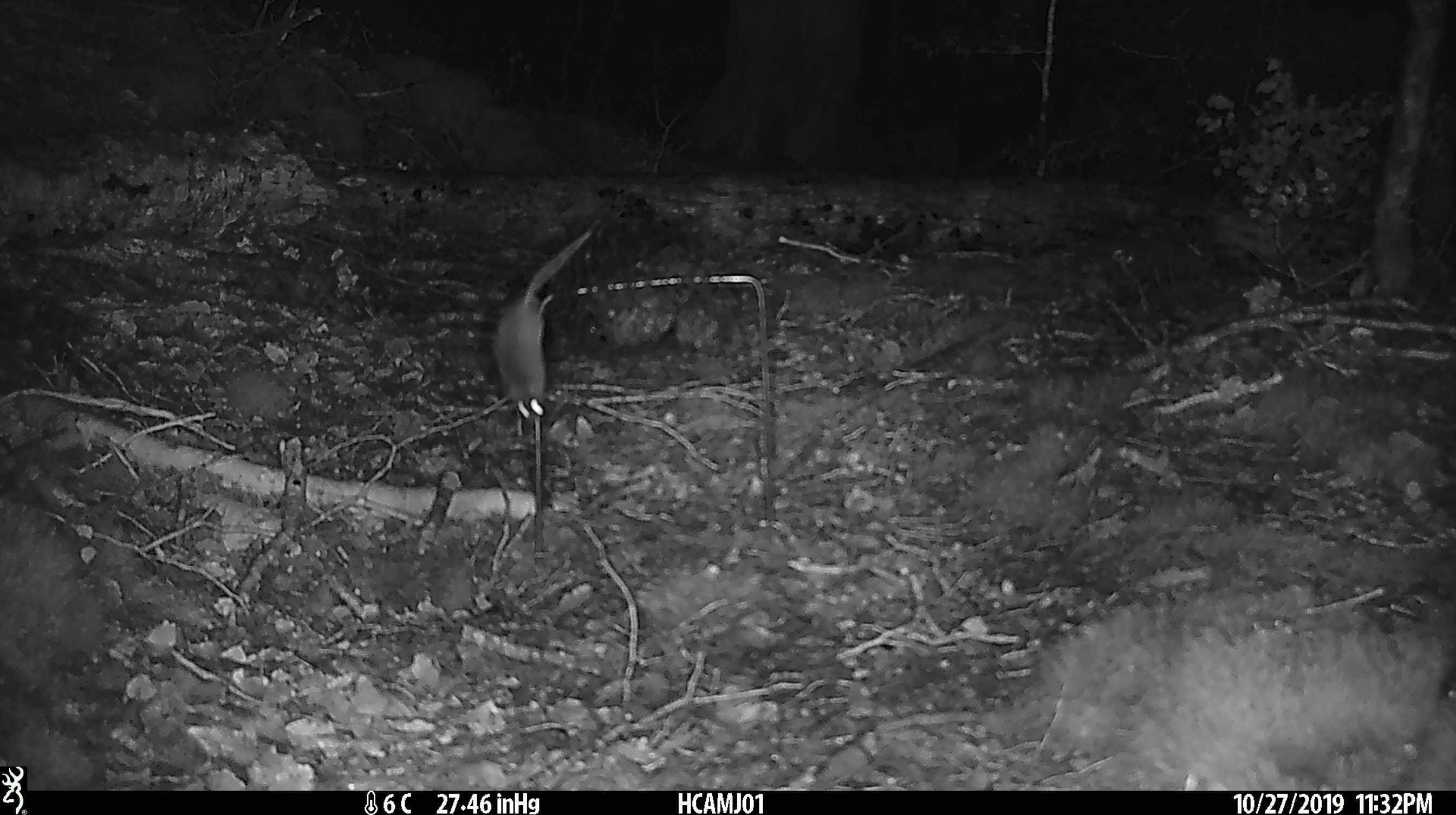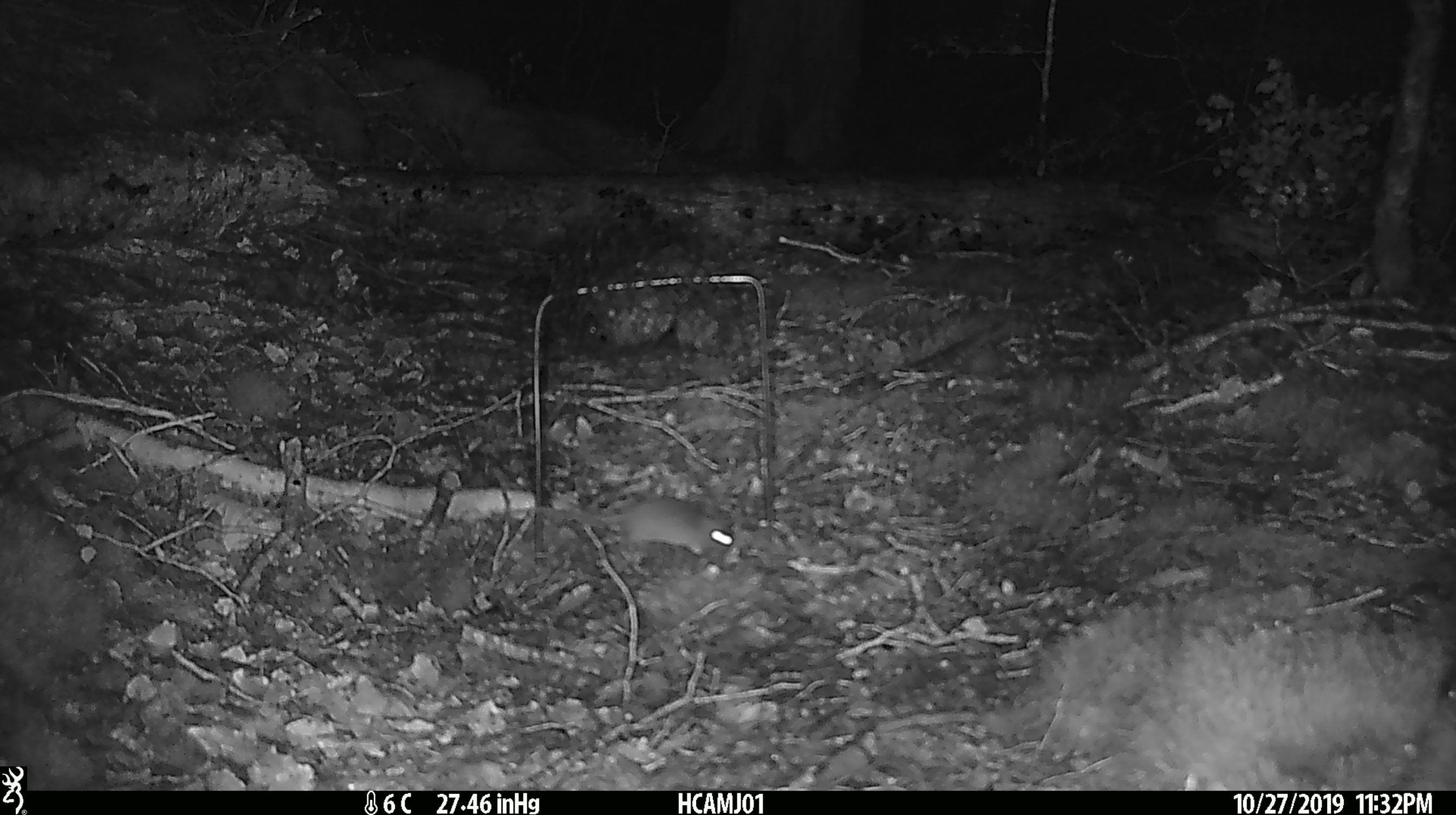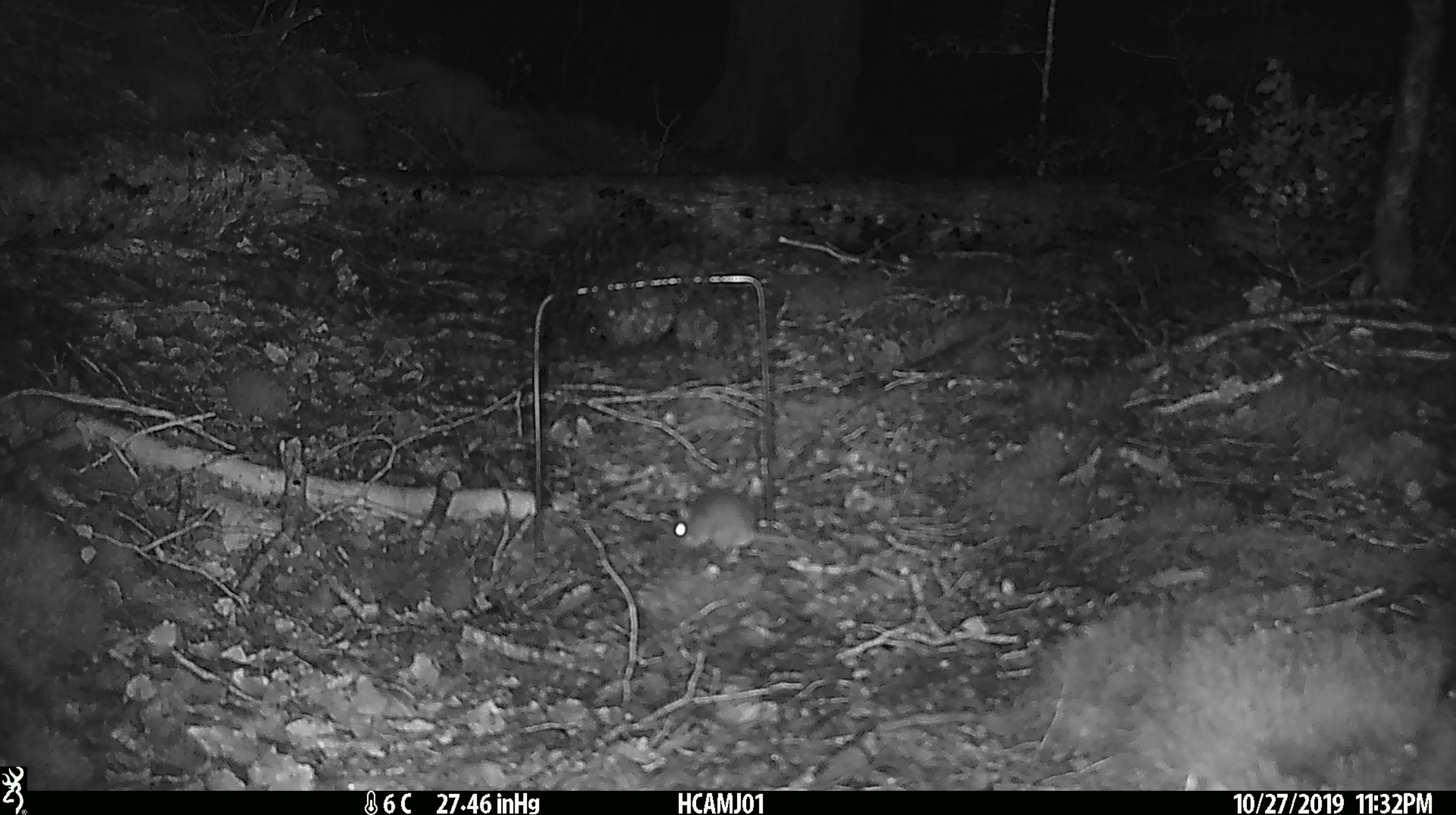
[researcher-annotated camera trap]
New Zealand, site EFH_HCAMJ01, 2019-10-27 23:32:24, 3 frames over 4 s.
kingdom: Animalia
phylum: Chordata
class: Mammalia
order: Rodentia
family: Muridae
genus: Mus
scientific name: Mus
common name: mouse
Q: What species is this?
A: Mouse (Mus).